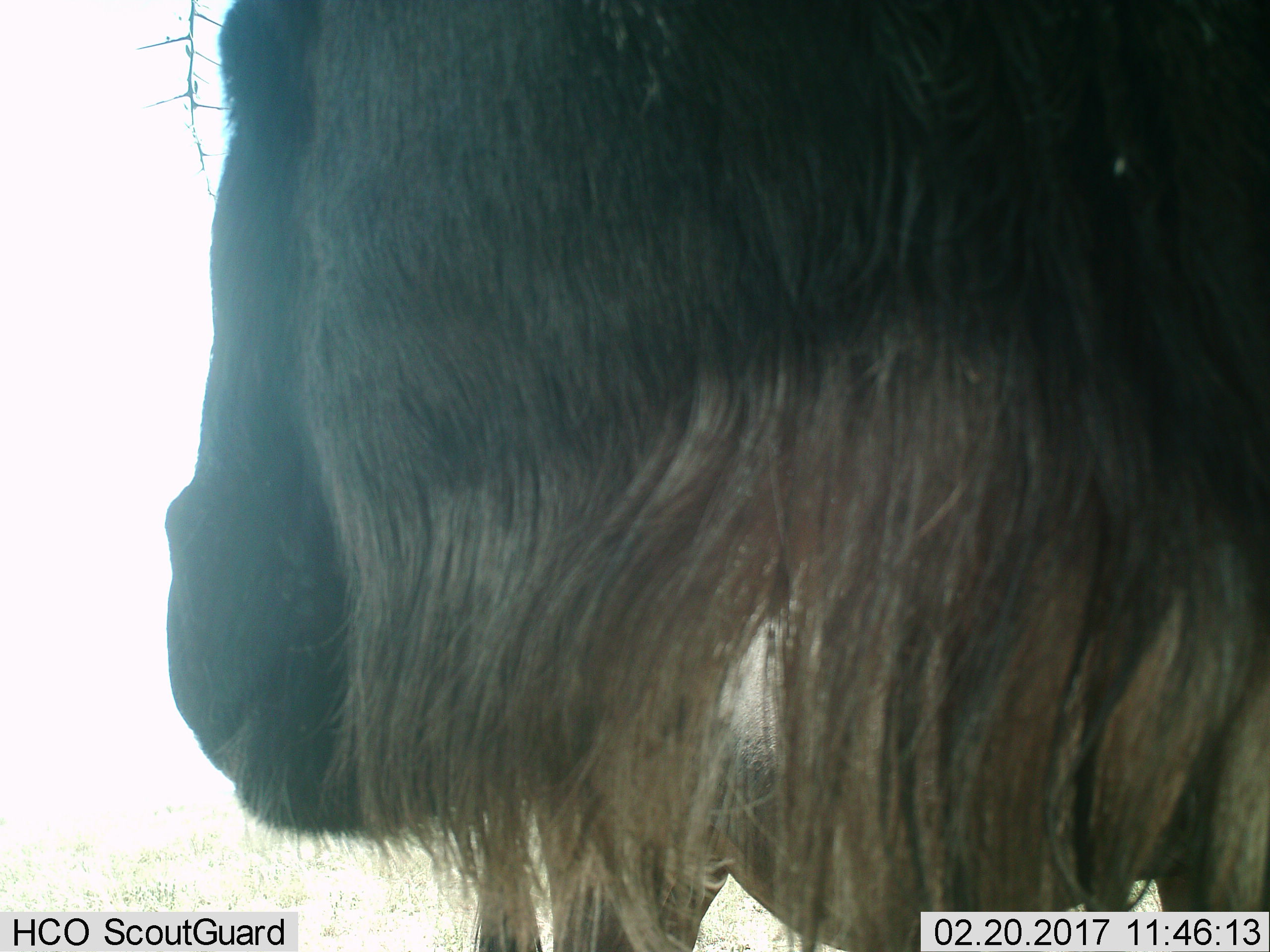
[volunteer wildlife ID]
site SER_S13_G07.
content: unidentified animal